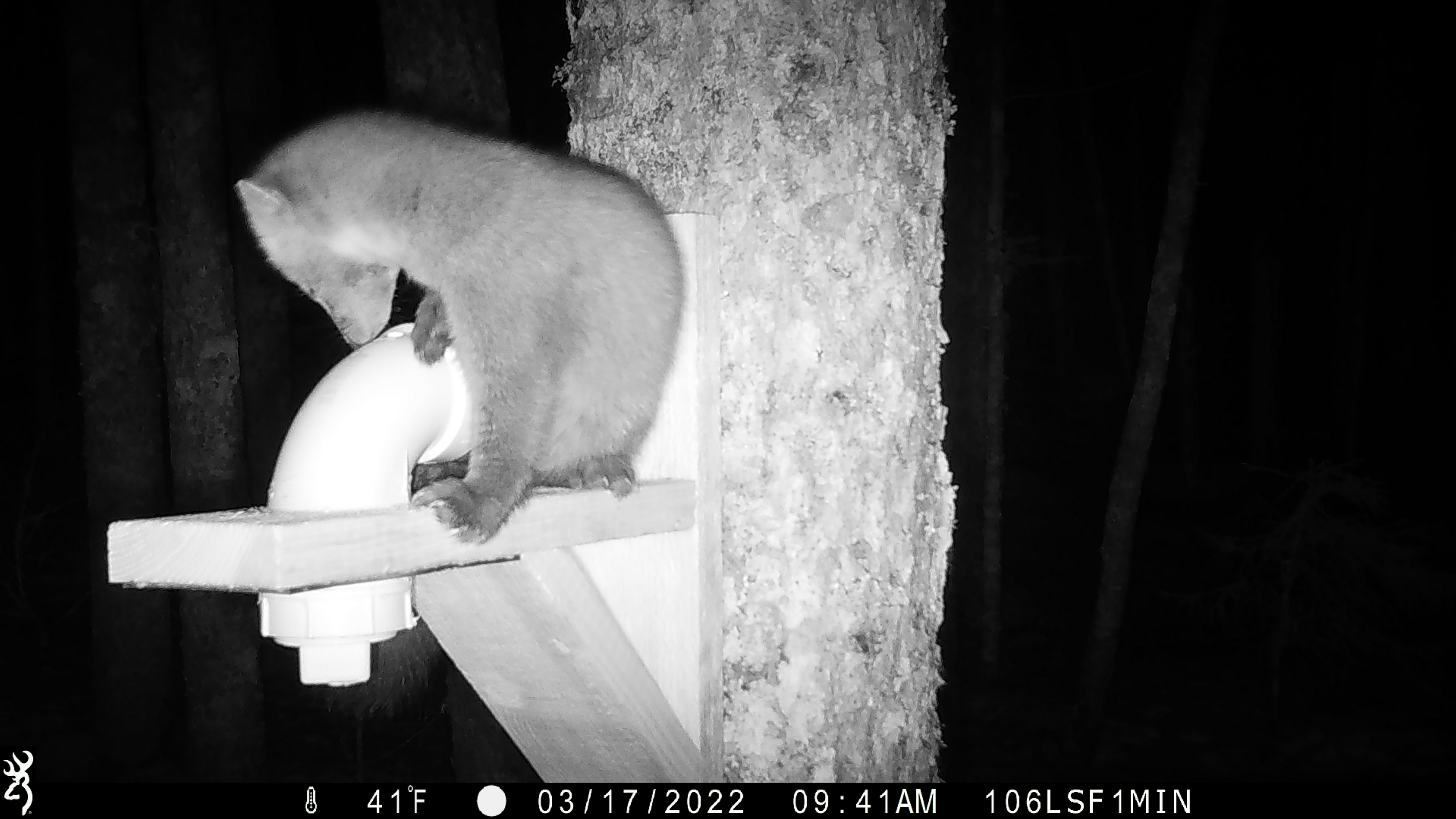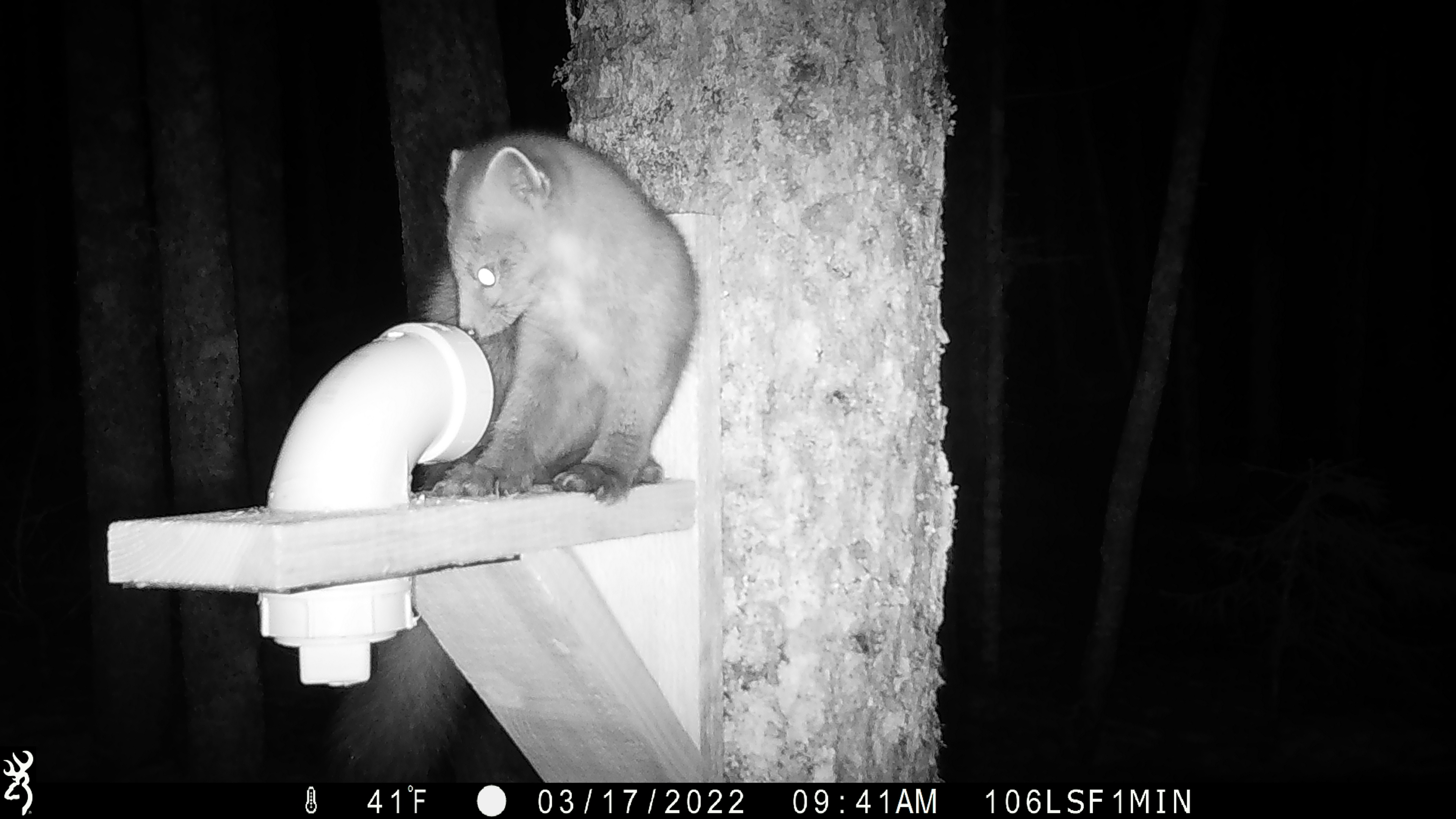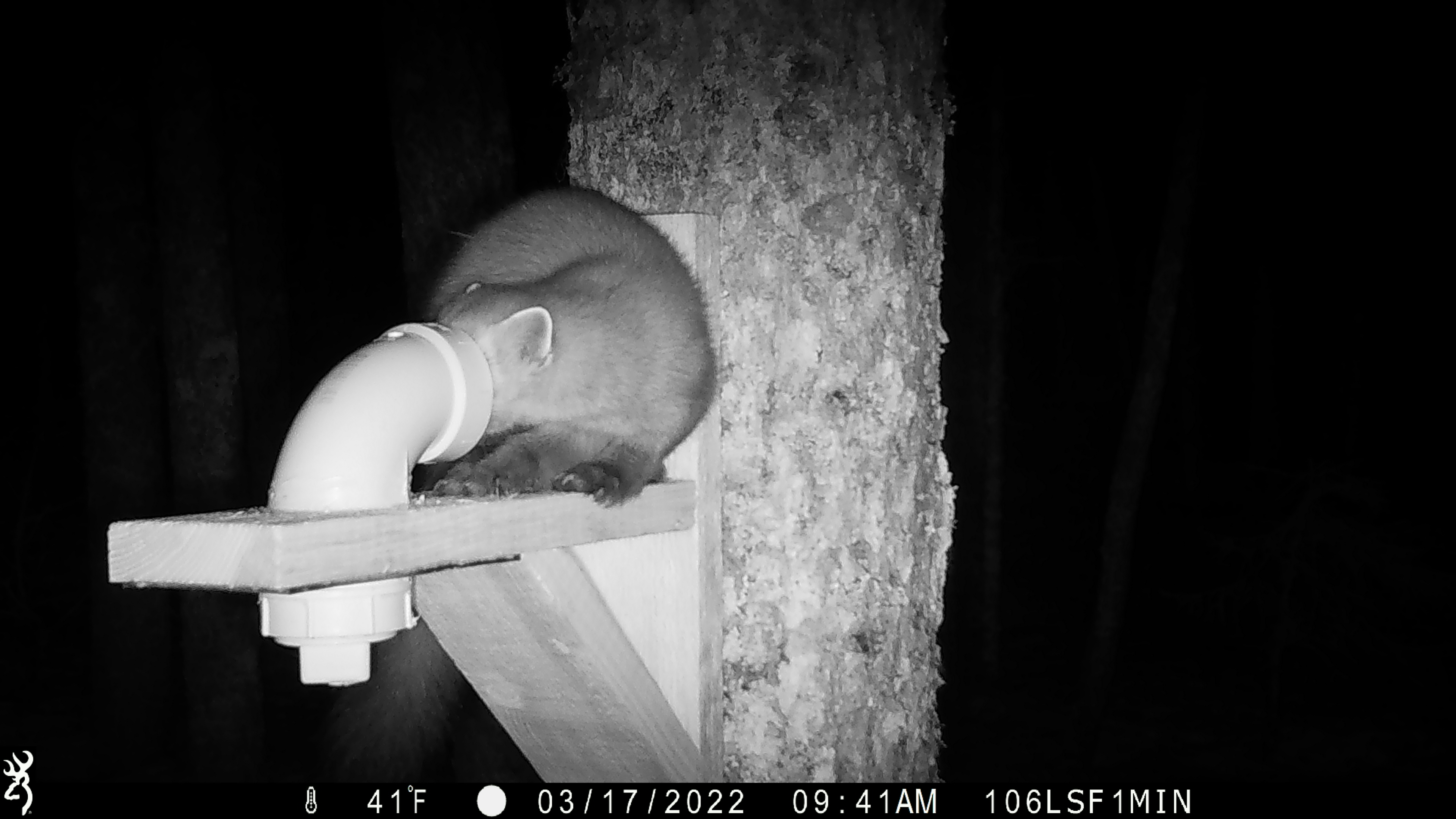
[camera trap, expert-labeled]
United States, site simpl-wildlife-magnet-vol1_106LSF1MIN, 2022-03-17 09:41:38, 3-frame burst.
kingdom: Animalia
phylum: Chordata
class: Mammalia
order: Carnivora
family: Mustelidae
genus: Martes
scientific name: Martes americana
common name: american marten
American marten (Martes americana).